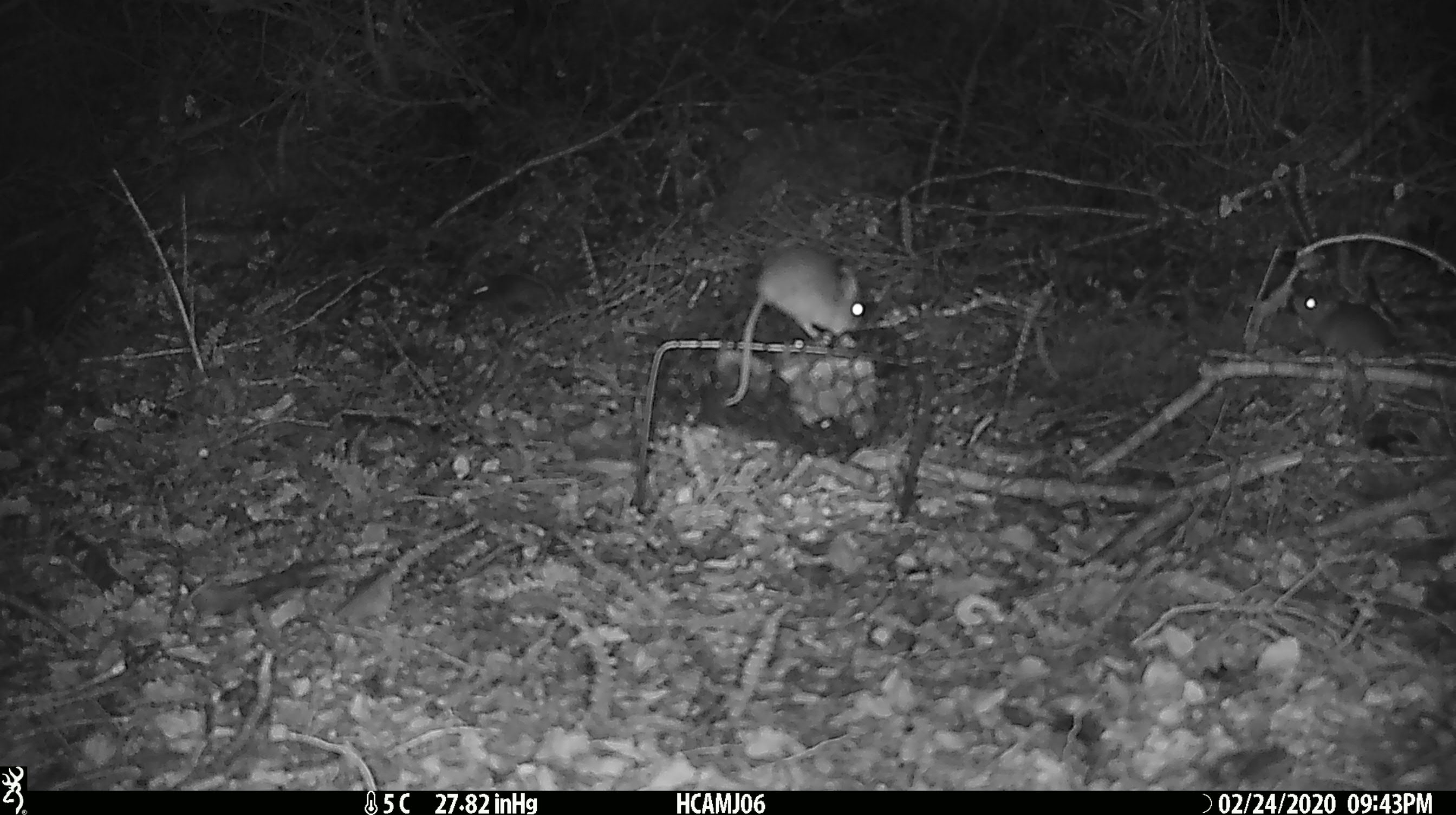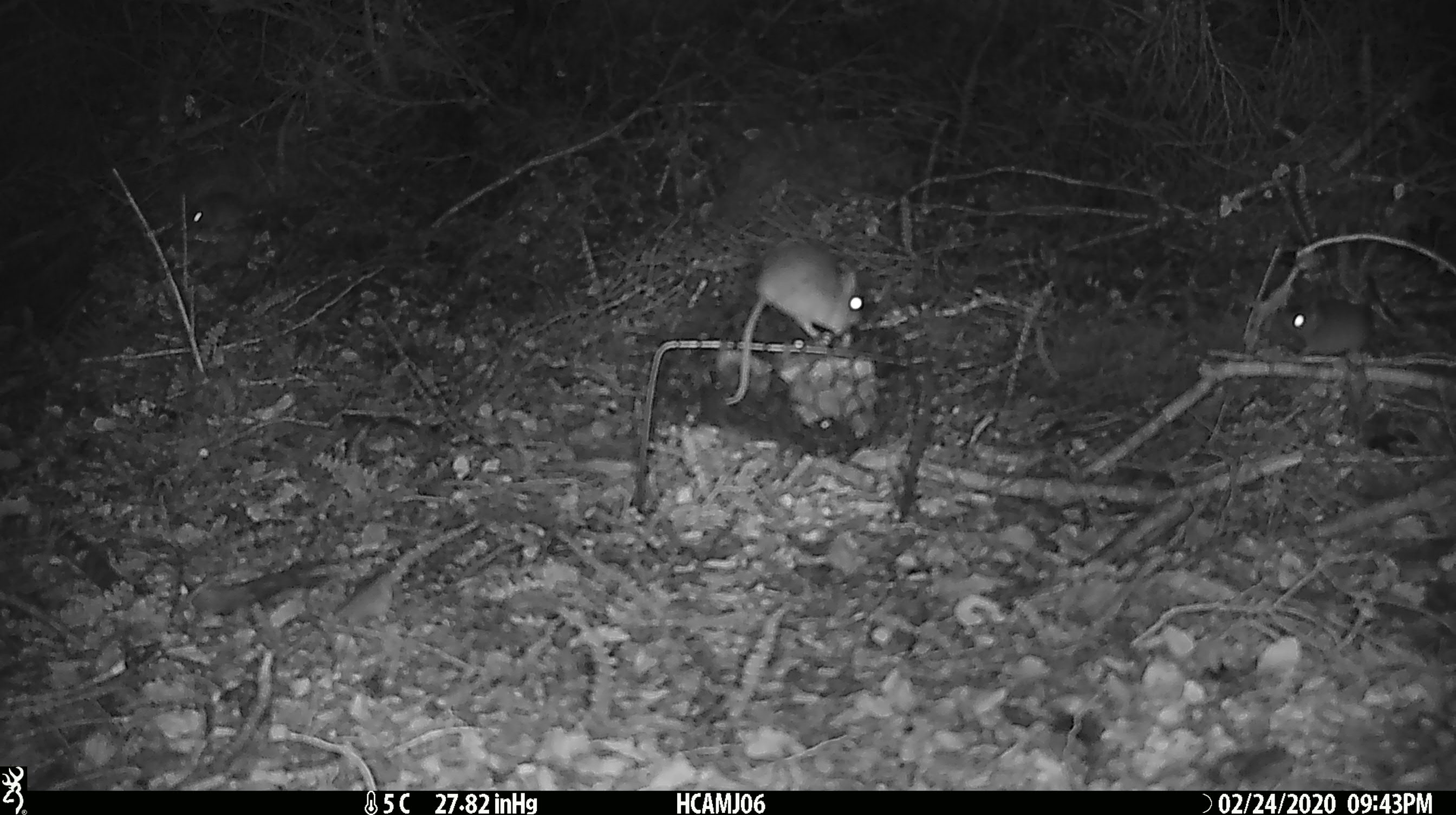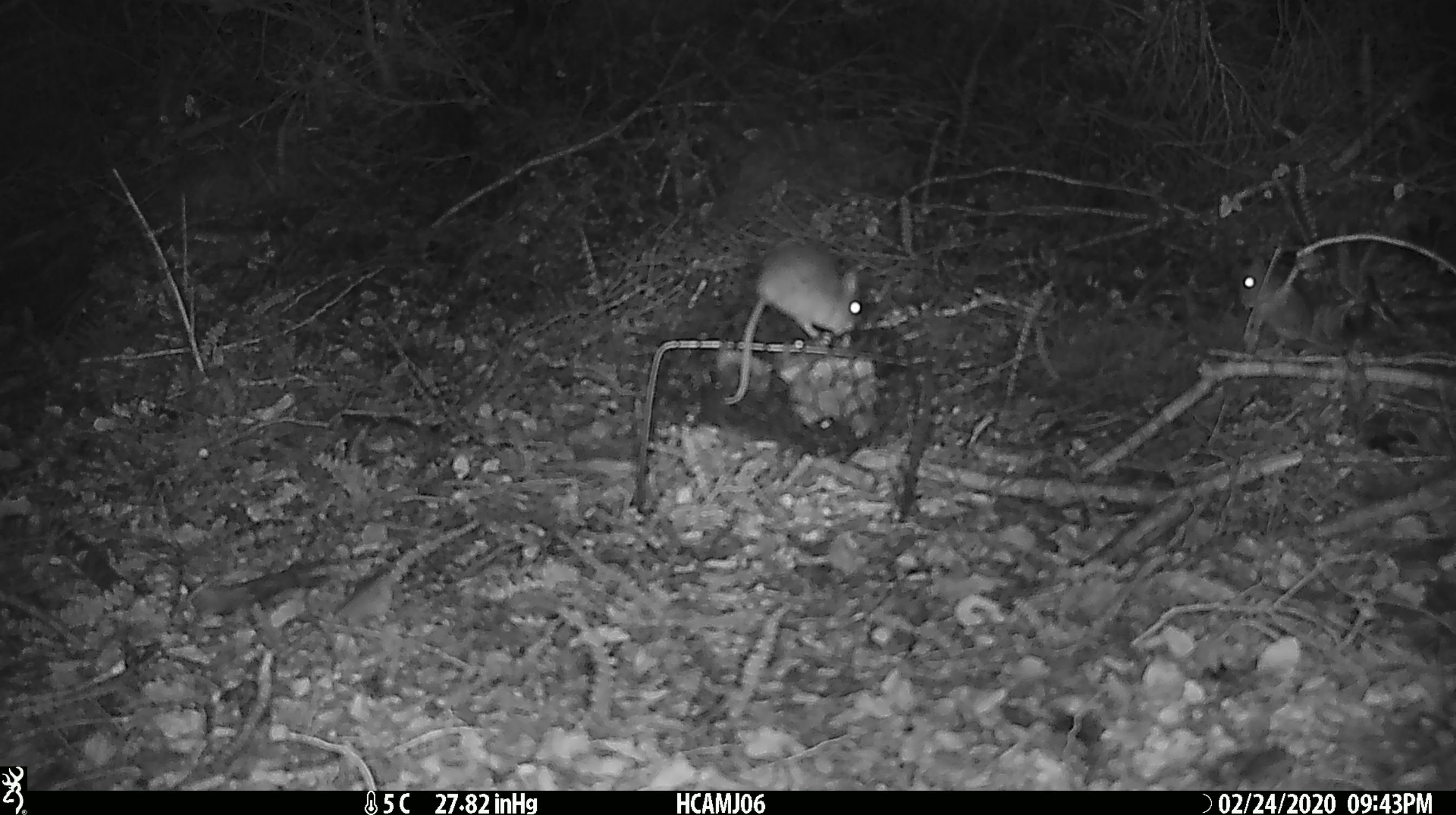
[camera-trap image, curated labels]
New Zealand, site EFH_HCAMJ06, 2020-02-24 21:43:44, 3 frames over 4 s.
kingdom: Animalia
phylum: Chordata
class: Mammalia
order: Rodentia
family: Muridae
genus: Mus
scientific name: Mus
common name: mouse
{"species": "mouse (Mus)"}